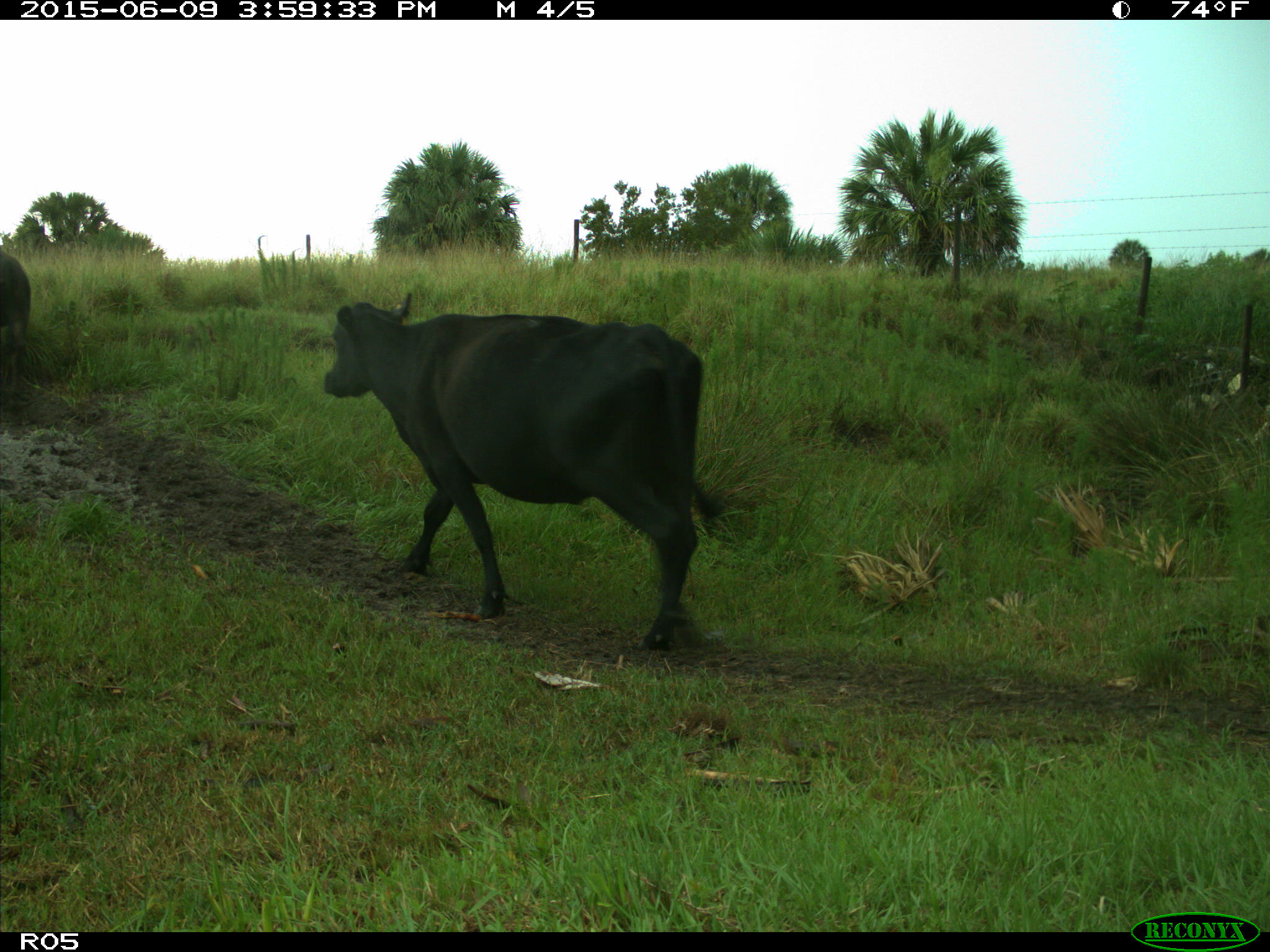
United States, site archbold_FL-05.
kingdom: Animalia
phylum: Chordata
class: Mammalia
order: Artiodactyla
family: Bovidae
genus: Bos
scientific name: Bos taurus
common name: domestic cow